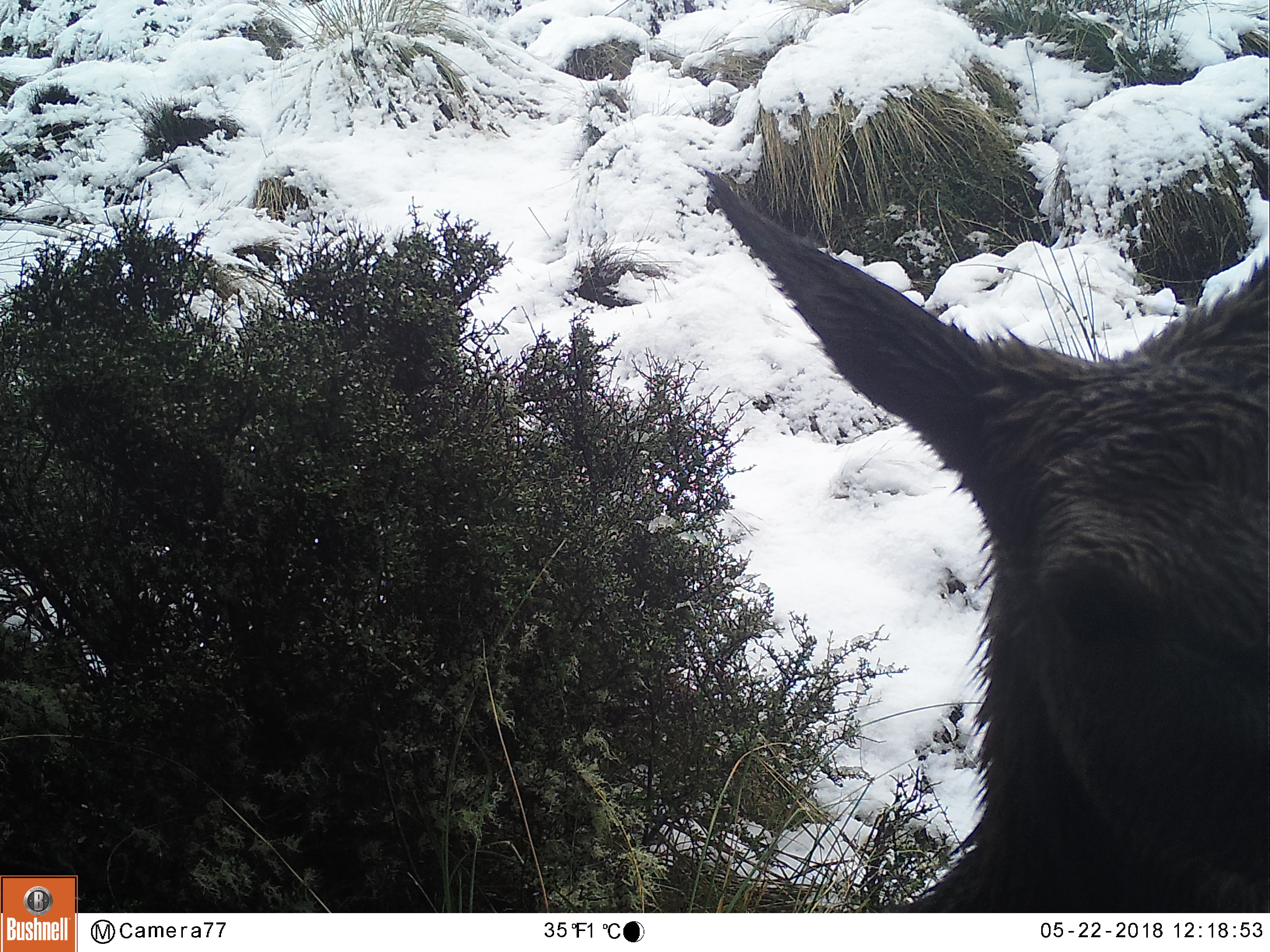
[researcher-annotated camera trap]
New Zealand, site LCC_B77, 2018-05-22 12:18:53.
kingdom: Animalia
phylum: Chordata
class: Mammalia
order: Artiodactyla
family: Cervidae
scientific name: Cervidae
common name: deer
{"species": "deer (Cervidae)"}